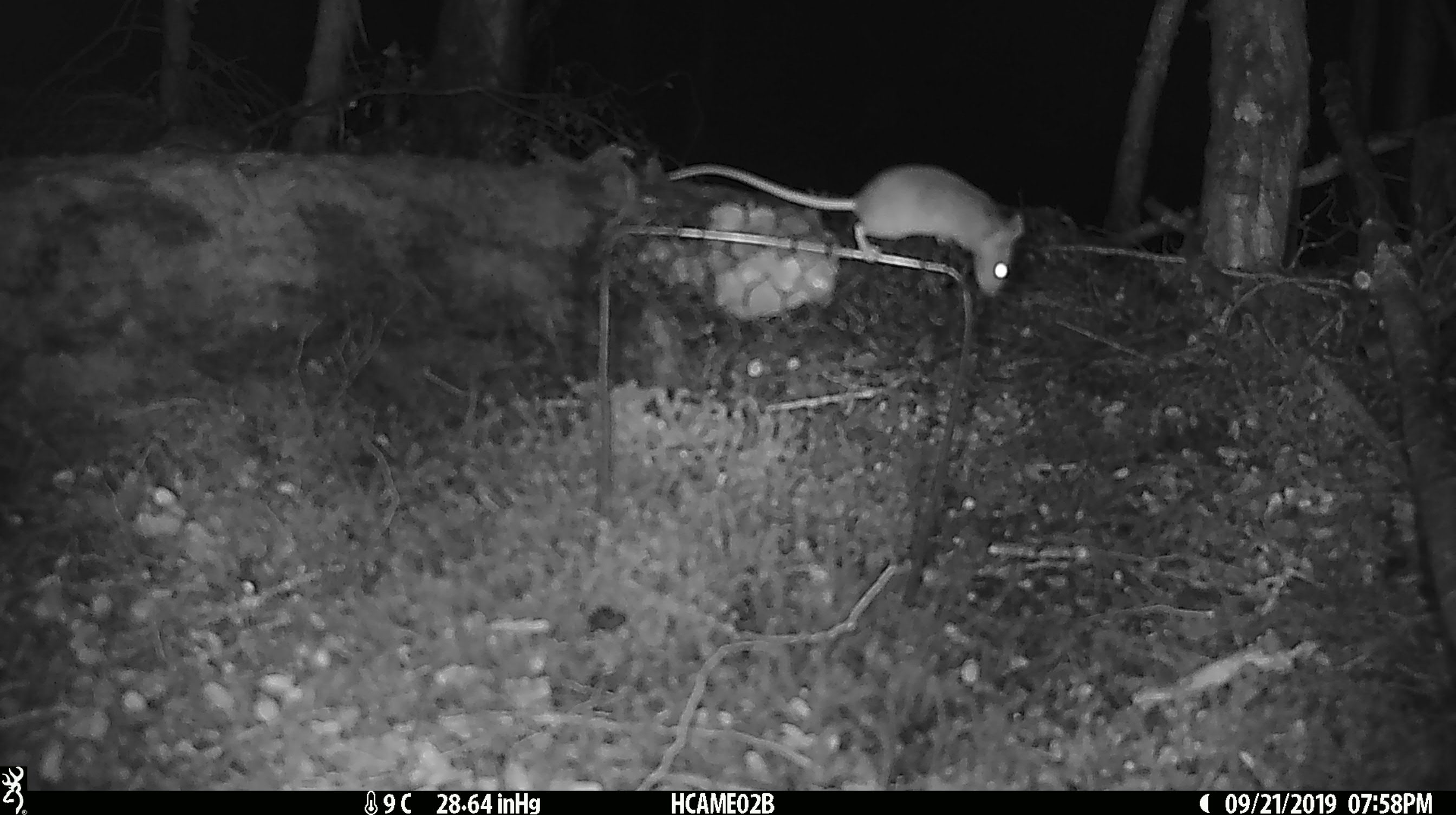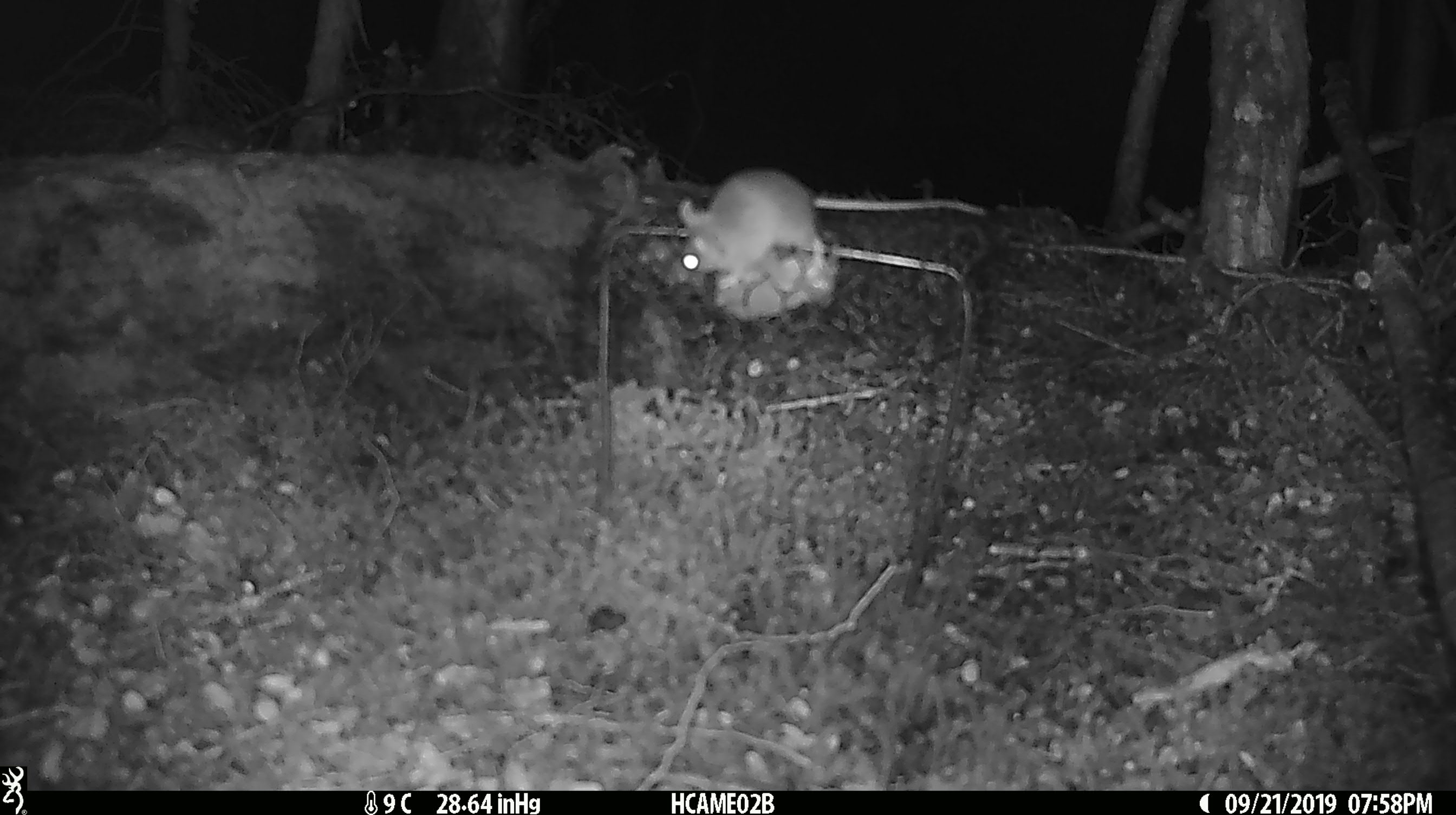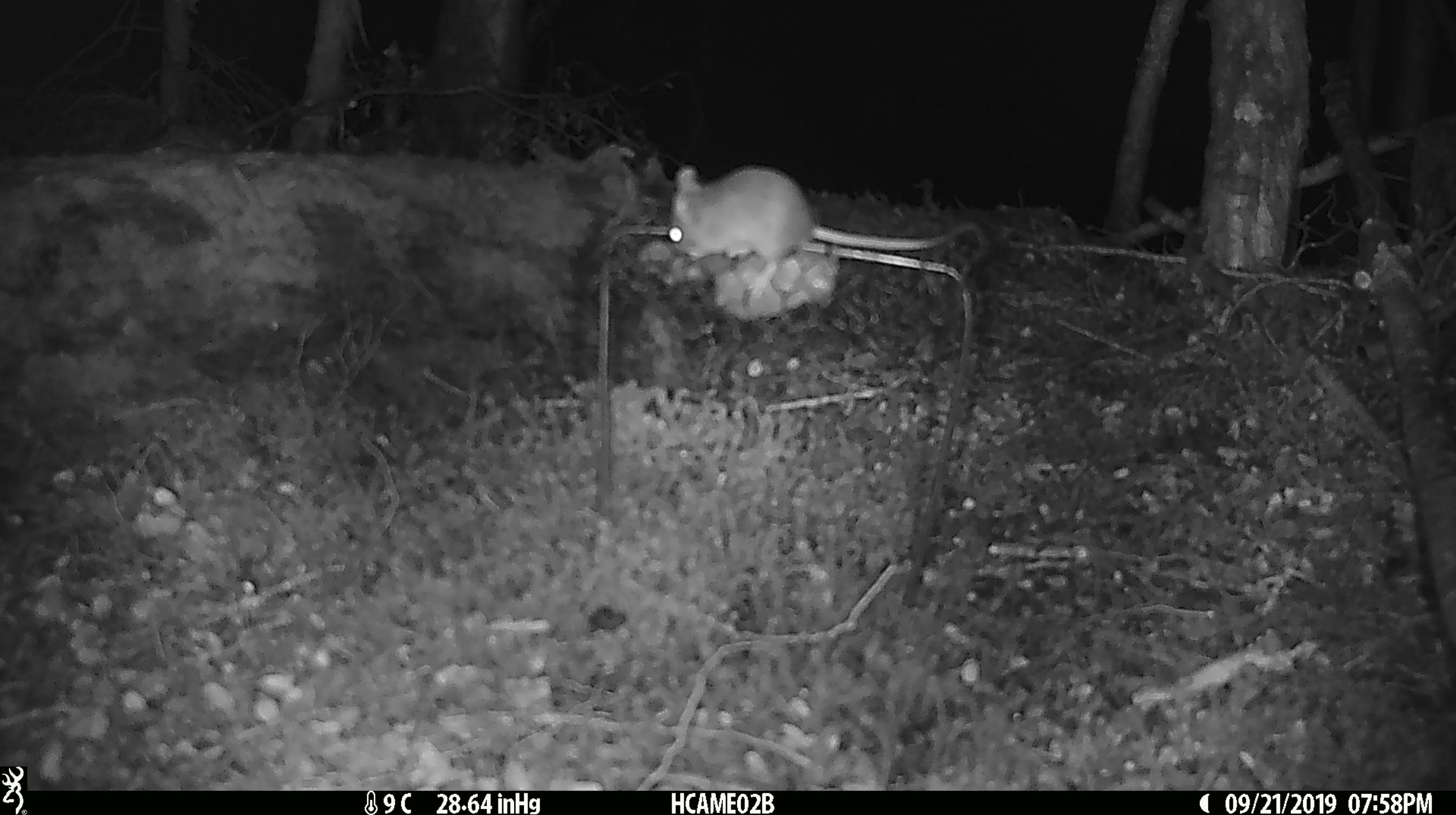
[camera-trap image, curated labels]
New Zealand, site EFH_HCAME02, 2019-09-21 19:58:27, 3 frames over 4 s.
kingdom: Animalia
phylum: Chordata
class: Mammalia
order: Rodentia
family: Muridae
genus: Mus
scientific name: Mus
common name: mouse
Mouse (Mus).